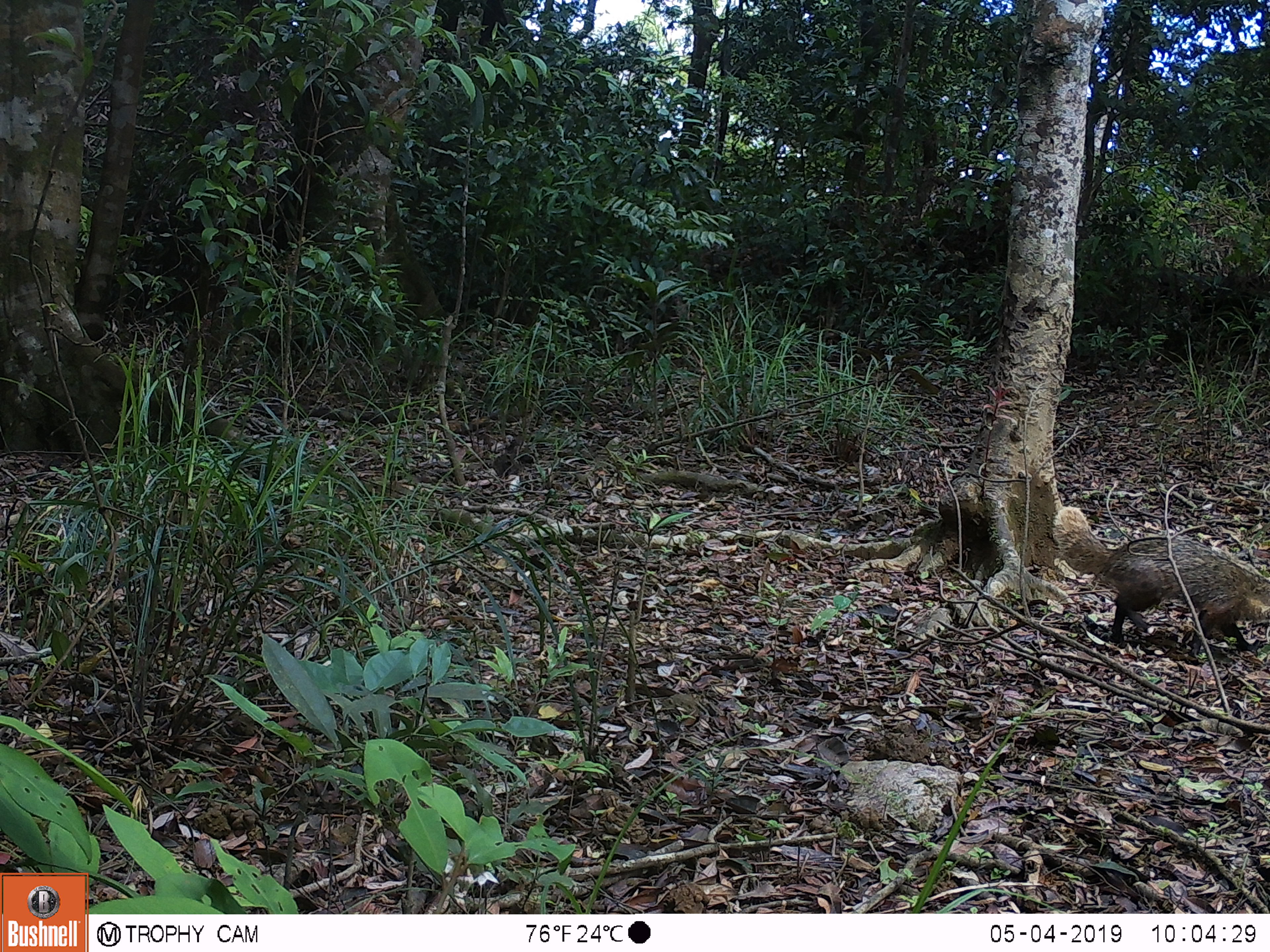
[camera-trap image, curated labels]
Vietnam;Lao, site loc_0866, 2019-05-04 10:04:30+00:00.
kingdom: Animalia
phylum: Chordata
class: Mammalia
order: Carnivora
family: Herpestidae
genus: Urva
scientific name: Urva urva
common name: crab-eating mongoose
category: crab eating mongoose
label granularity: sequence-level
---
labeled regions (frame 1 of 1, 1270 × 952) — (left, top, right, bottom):
crab eating mongoose: (1051, 505, 1269, 653)